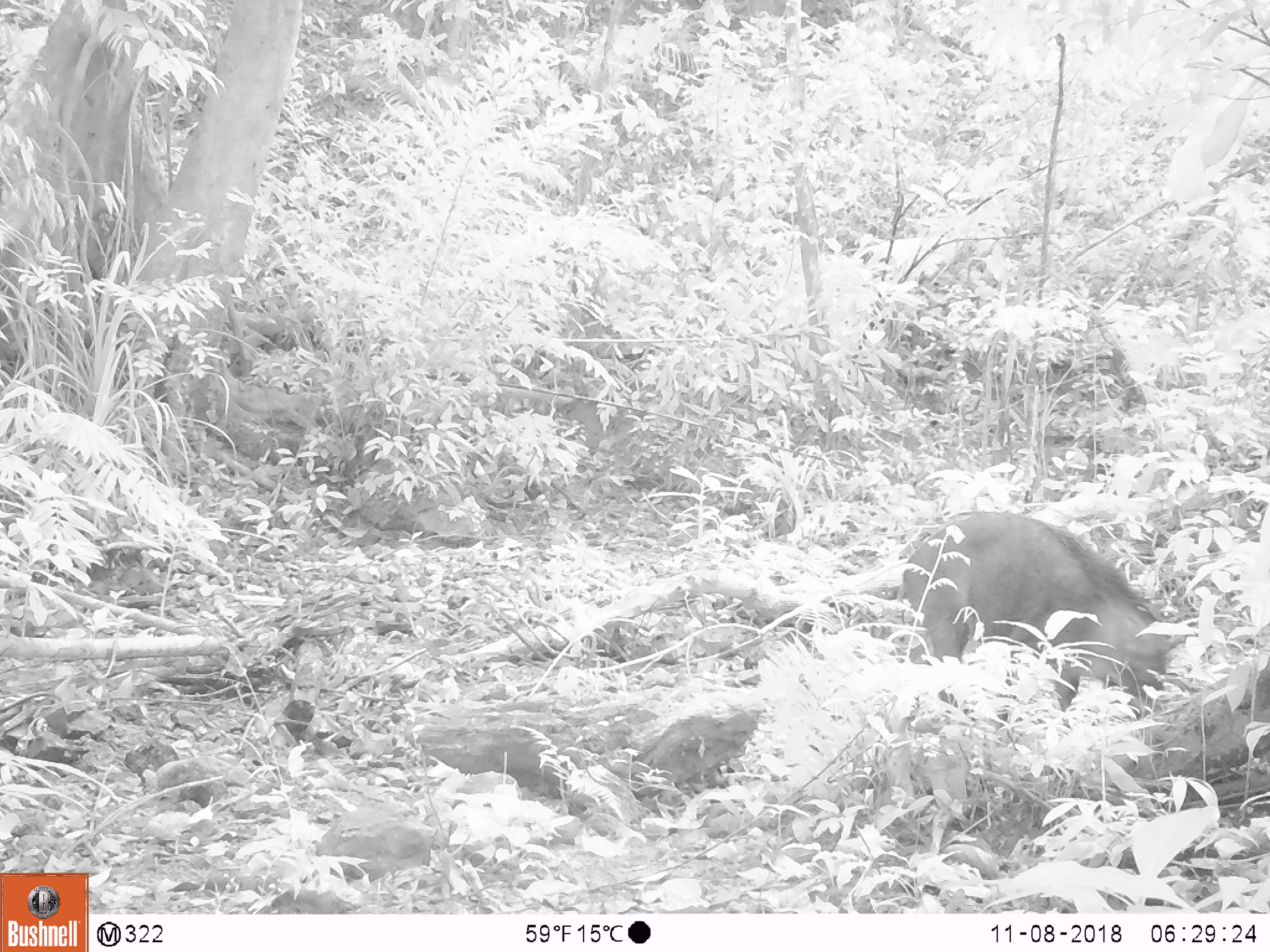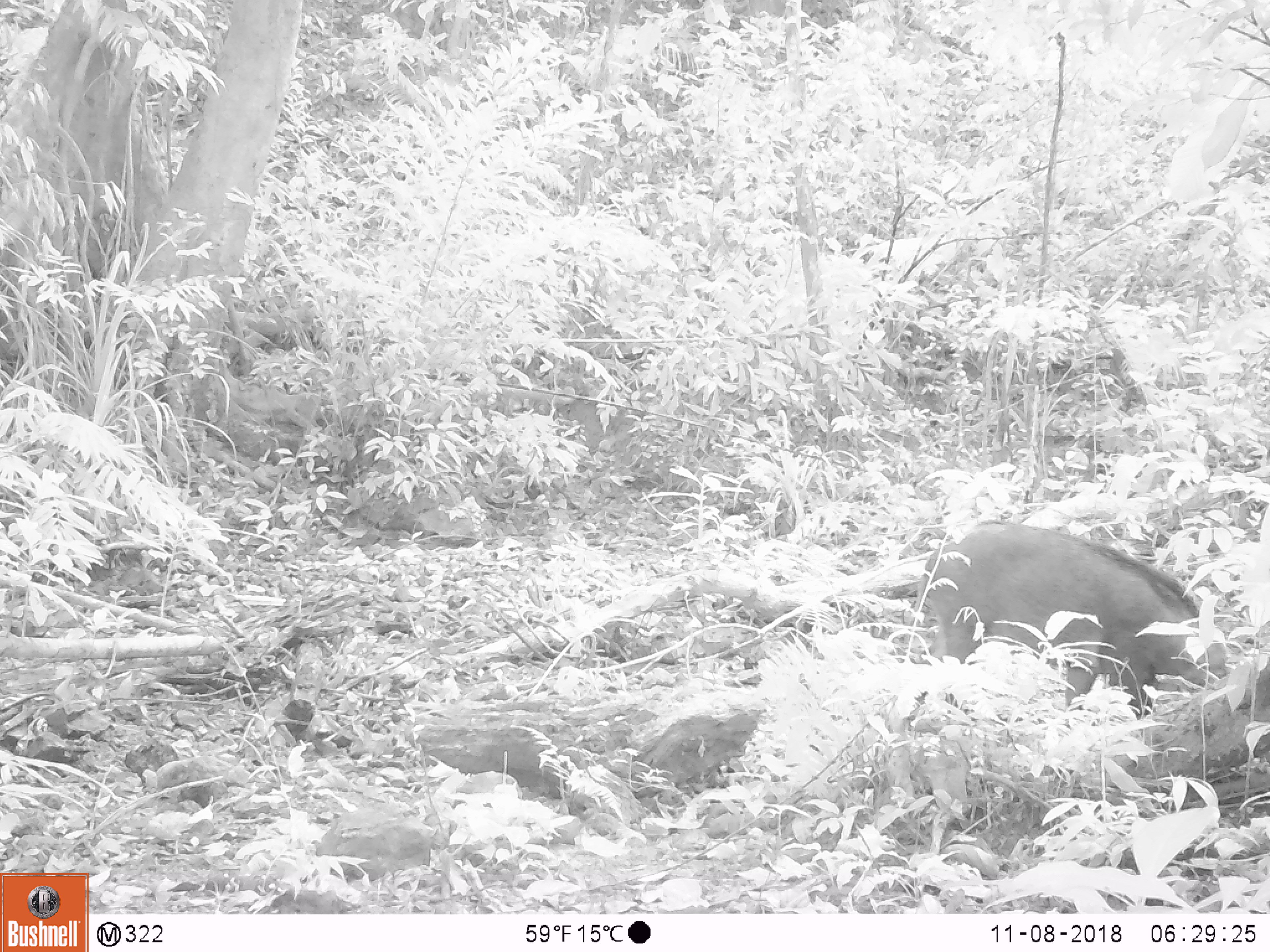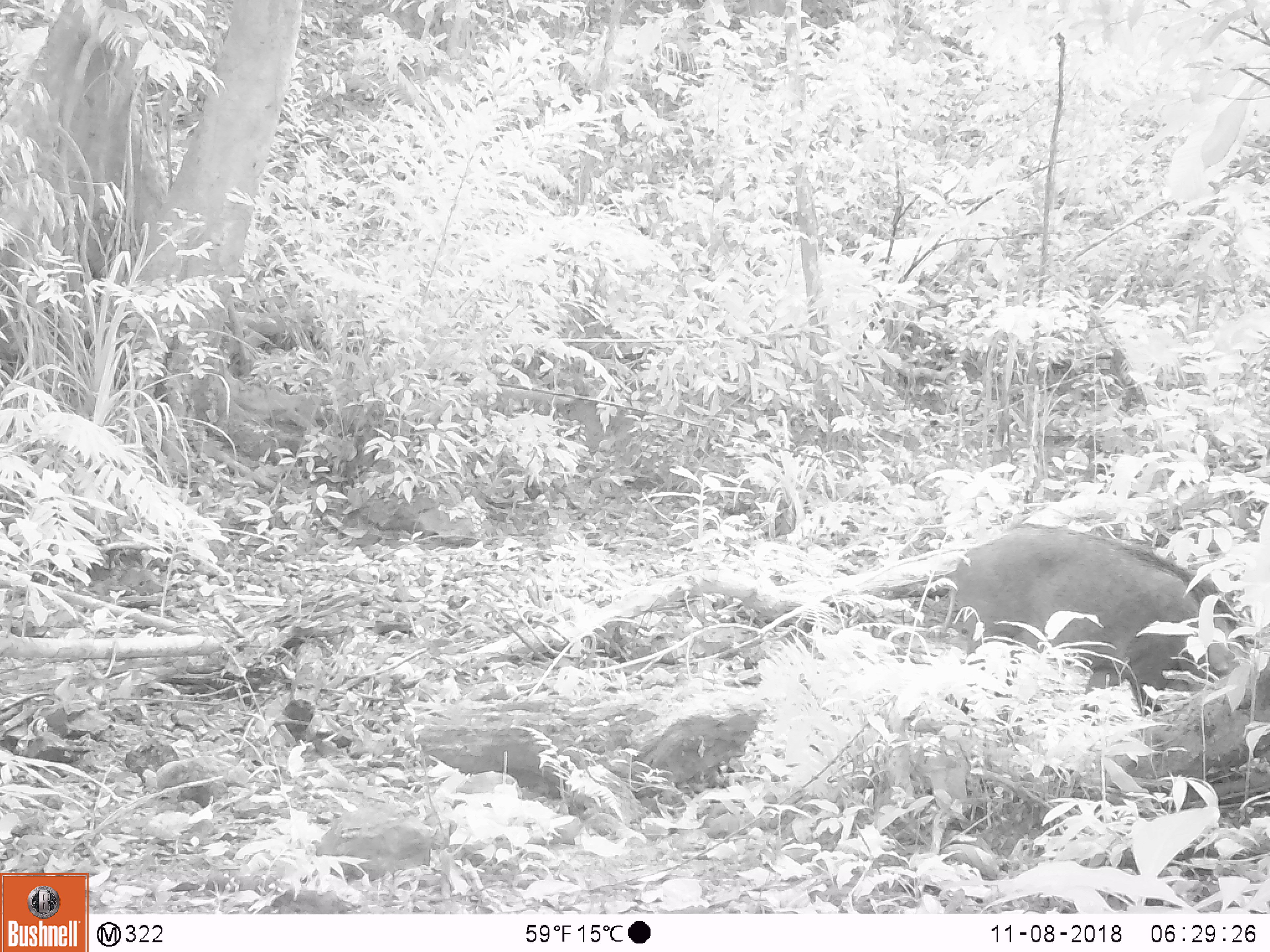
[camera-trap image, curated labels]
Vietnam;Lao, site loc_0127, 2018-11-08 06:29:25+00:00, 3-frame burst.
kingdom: Animalia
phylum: Chordata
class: Mammalia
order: Artiodactyla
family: Suidae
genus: Sus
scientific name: Sus scrofa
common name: eurasian wild pig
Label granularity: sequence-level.